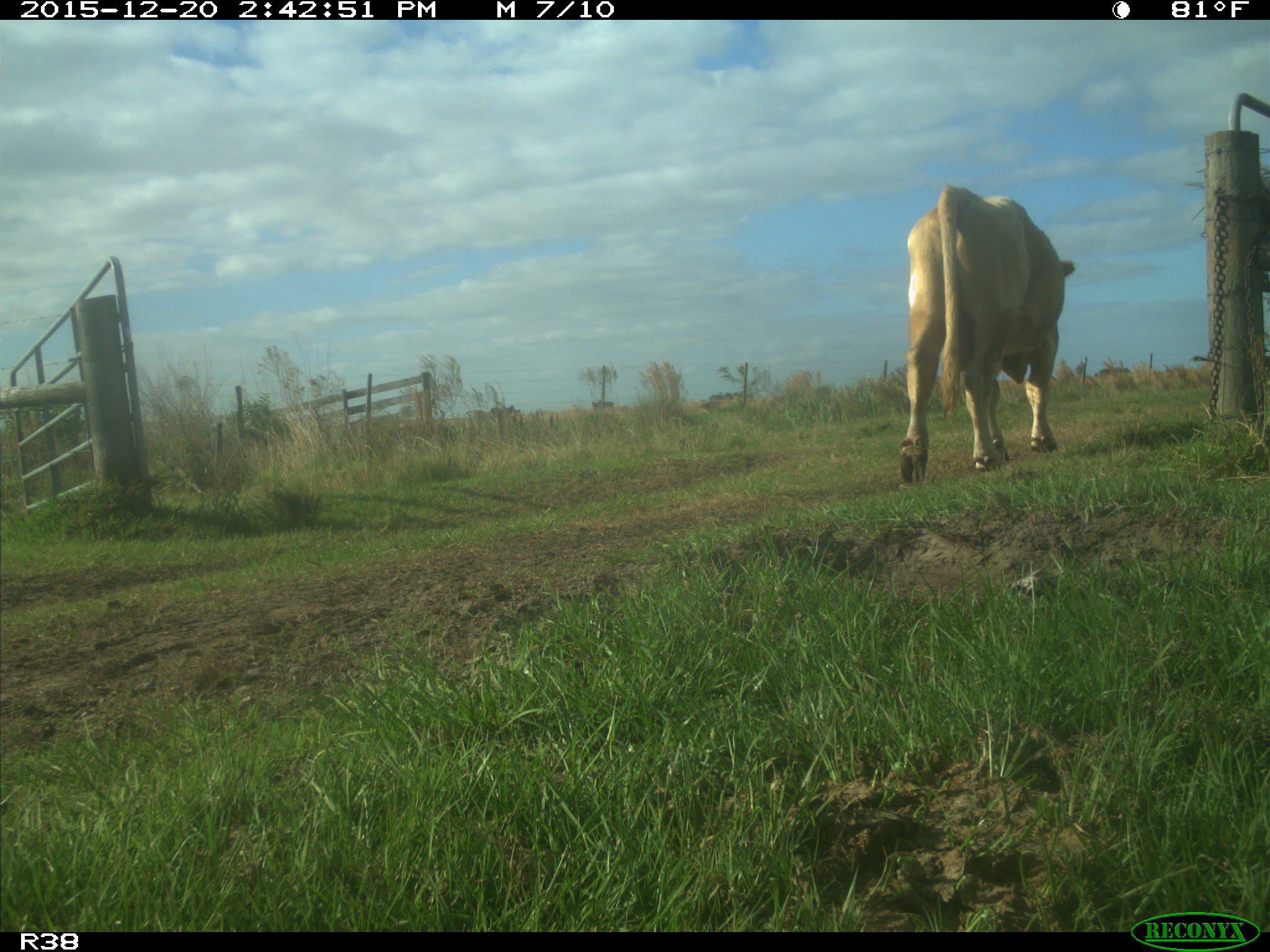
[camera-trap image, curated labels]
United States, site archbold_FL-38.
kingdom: Animalia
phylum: Chordata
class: Mammalia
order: Artiodactyla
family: Bovidae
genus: Bos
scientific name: Bos taurus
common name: domestic cow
Bos taurus (domestic cow).